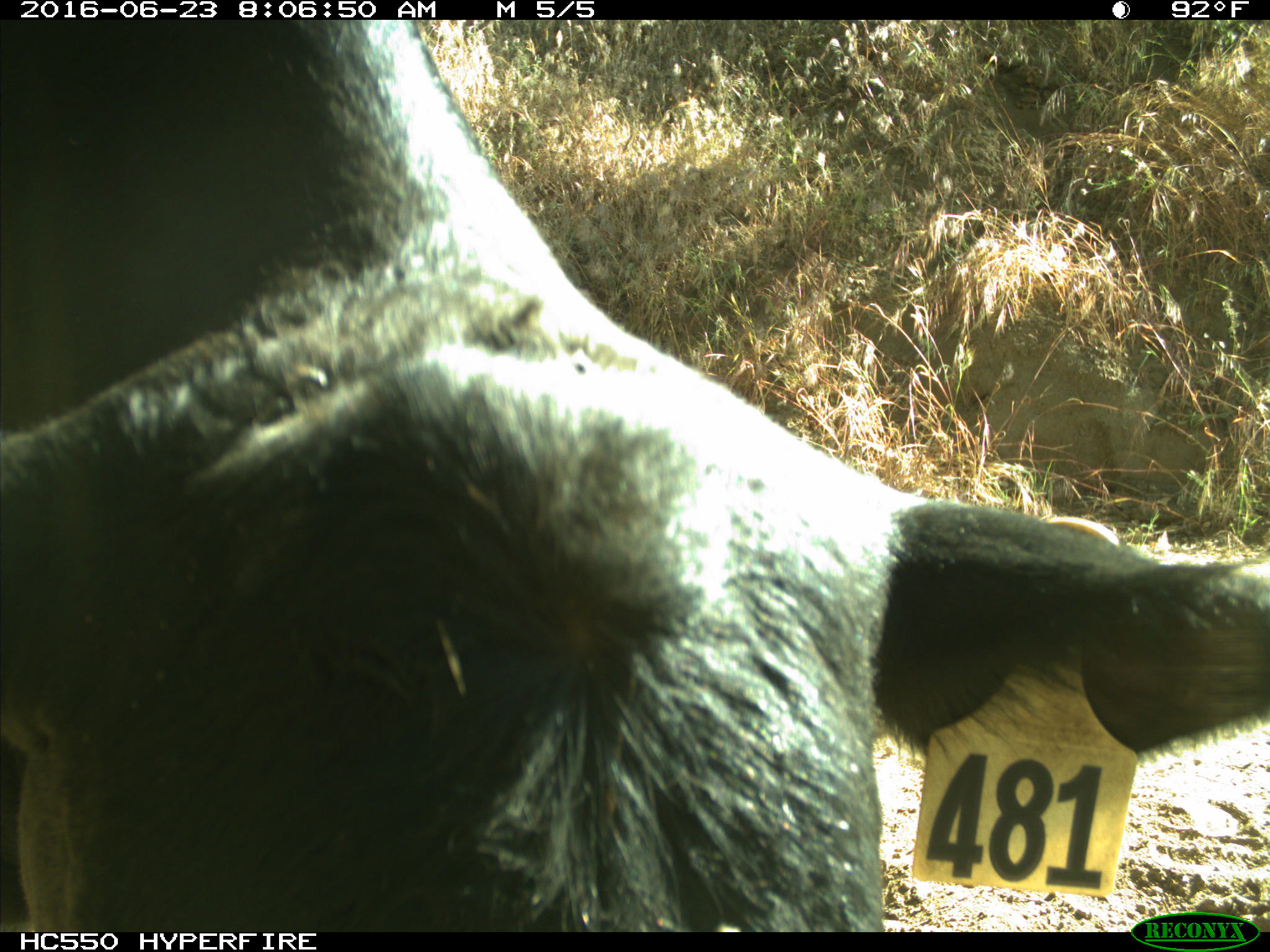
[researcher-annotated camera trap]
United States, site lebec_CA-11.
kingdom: Animalia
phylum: Chordata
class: Mammalia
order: Artiodactyla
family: Bovidae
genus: Bos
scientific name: Bos taurus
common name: domestic cow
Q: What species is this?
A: Bos taurus (domestic cow).